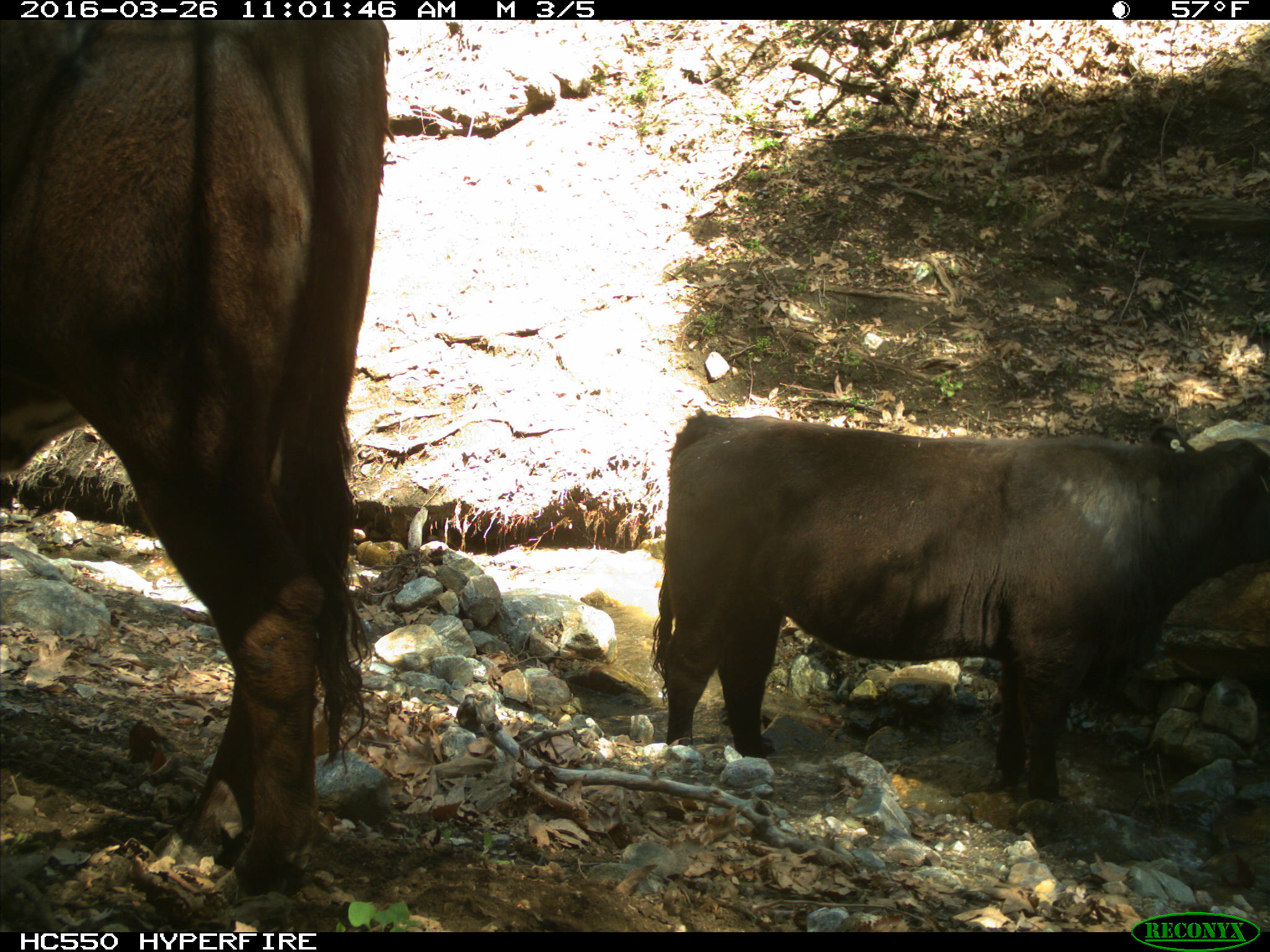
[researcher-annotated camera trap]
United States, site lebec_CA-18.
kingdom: Animalia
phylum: Chordata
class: Mammalia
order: Artiodactyla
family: Bovidae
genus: Bos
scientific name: Bos taurus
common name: domestic cow